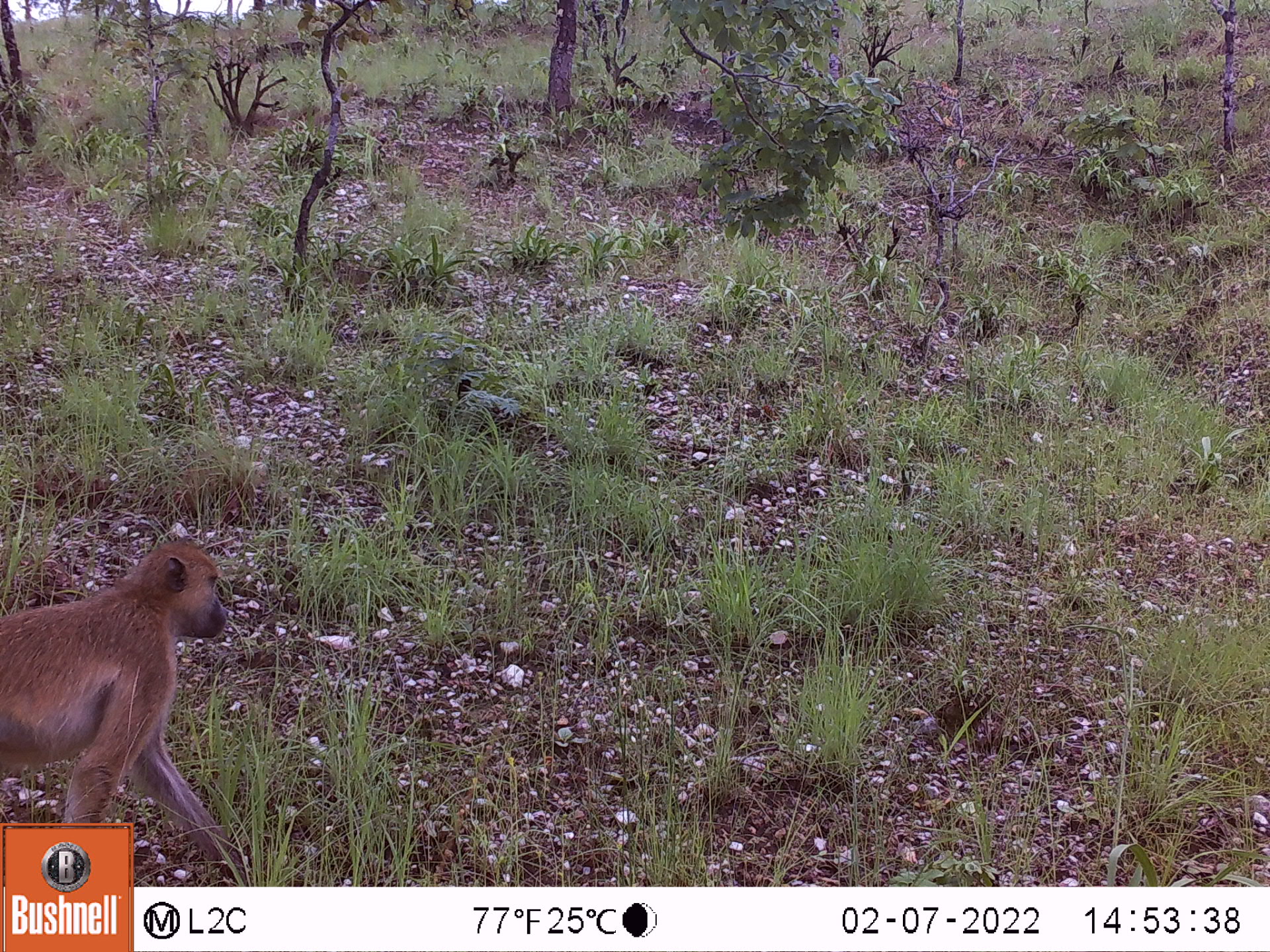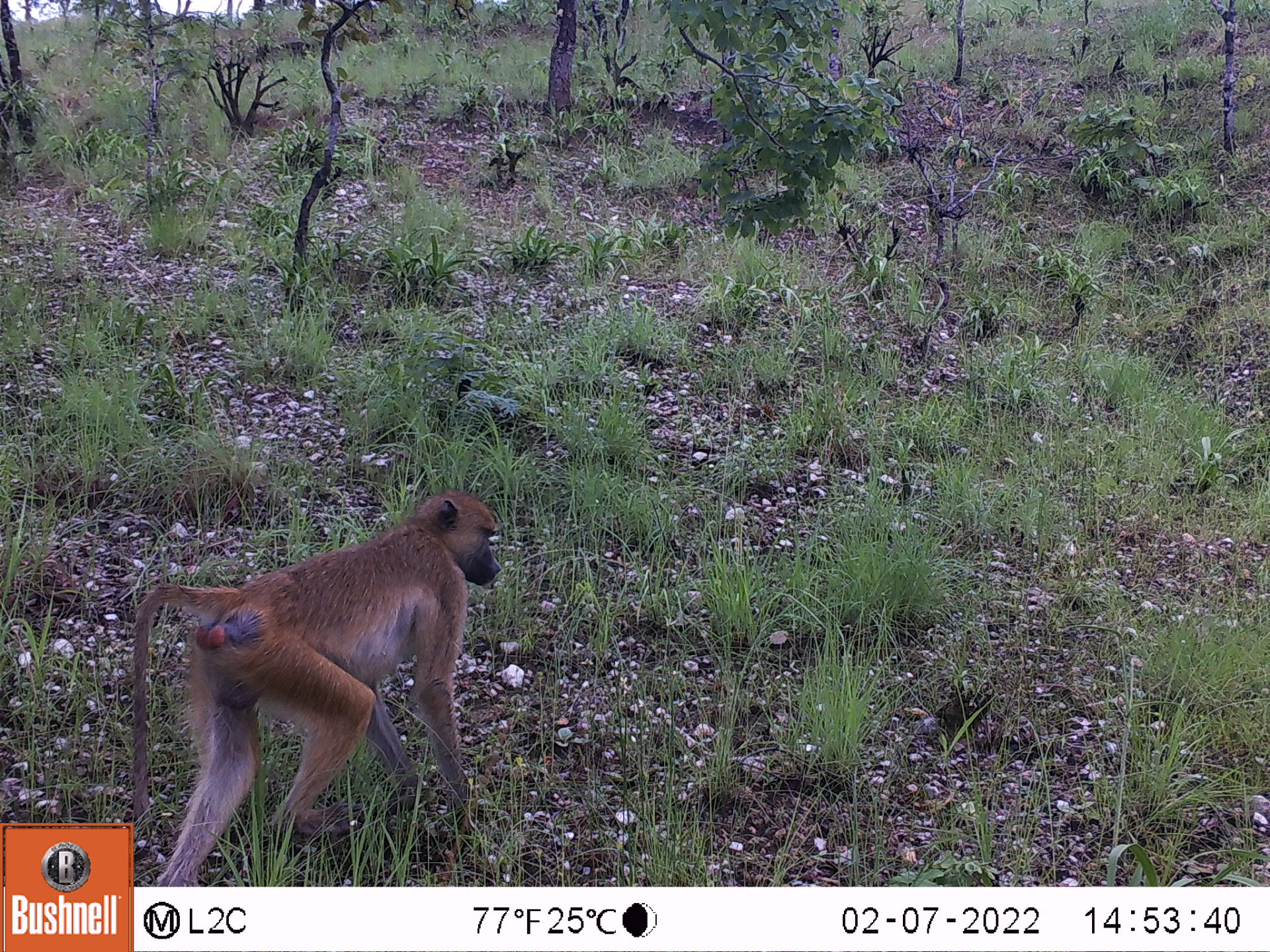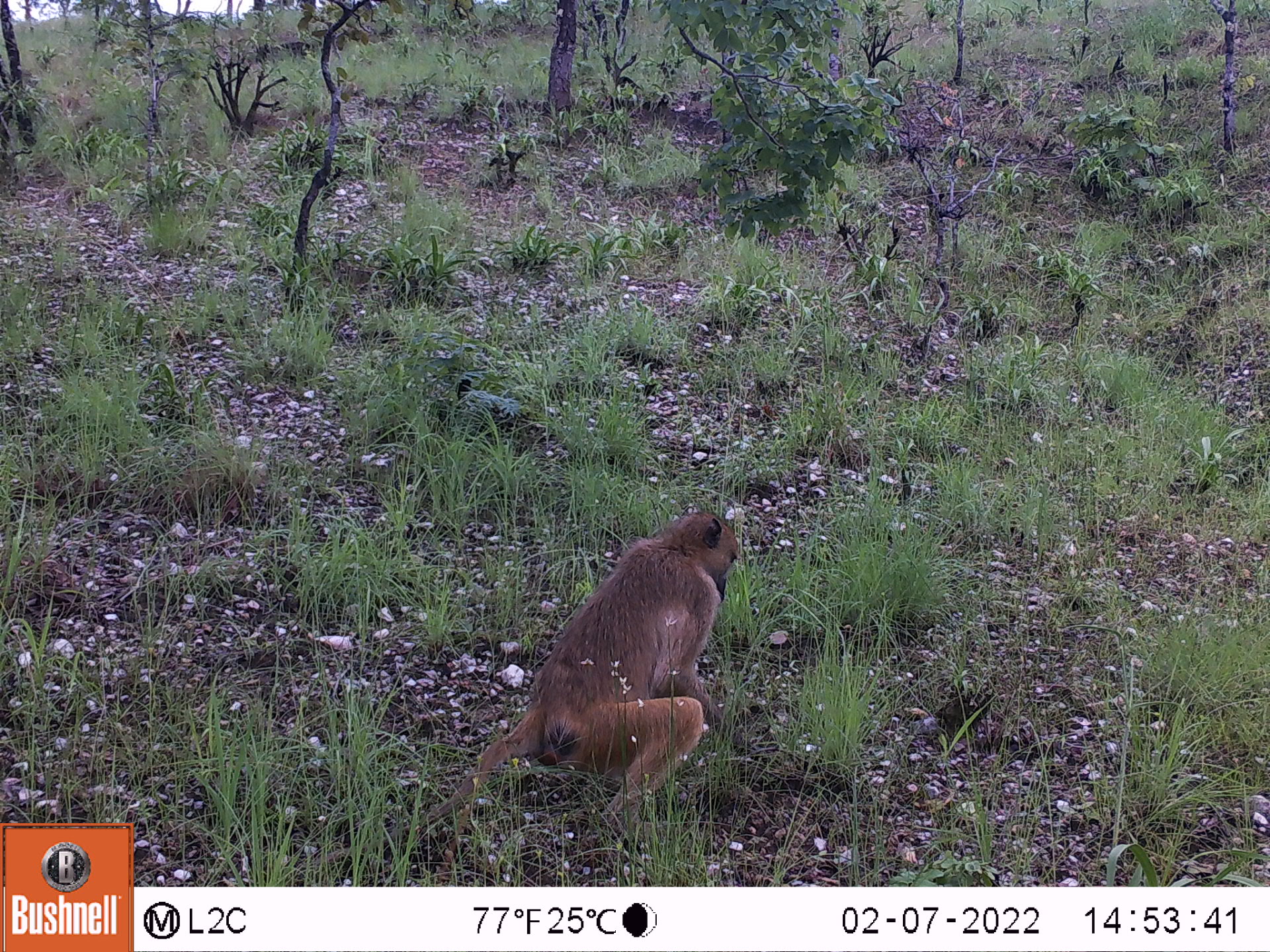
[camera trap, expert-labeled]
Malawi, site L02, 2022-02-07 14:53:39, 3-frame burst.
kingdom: Animalia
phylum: Chordata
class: Mammalia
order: Primates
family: Cercopithecidae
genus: Papio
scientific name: Papio cynocephalus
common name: yellow baboon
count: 1